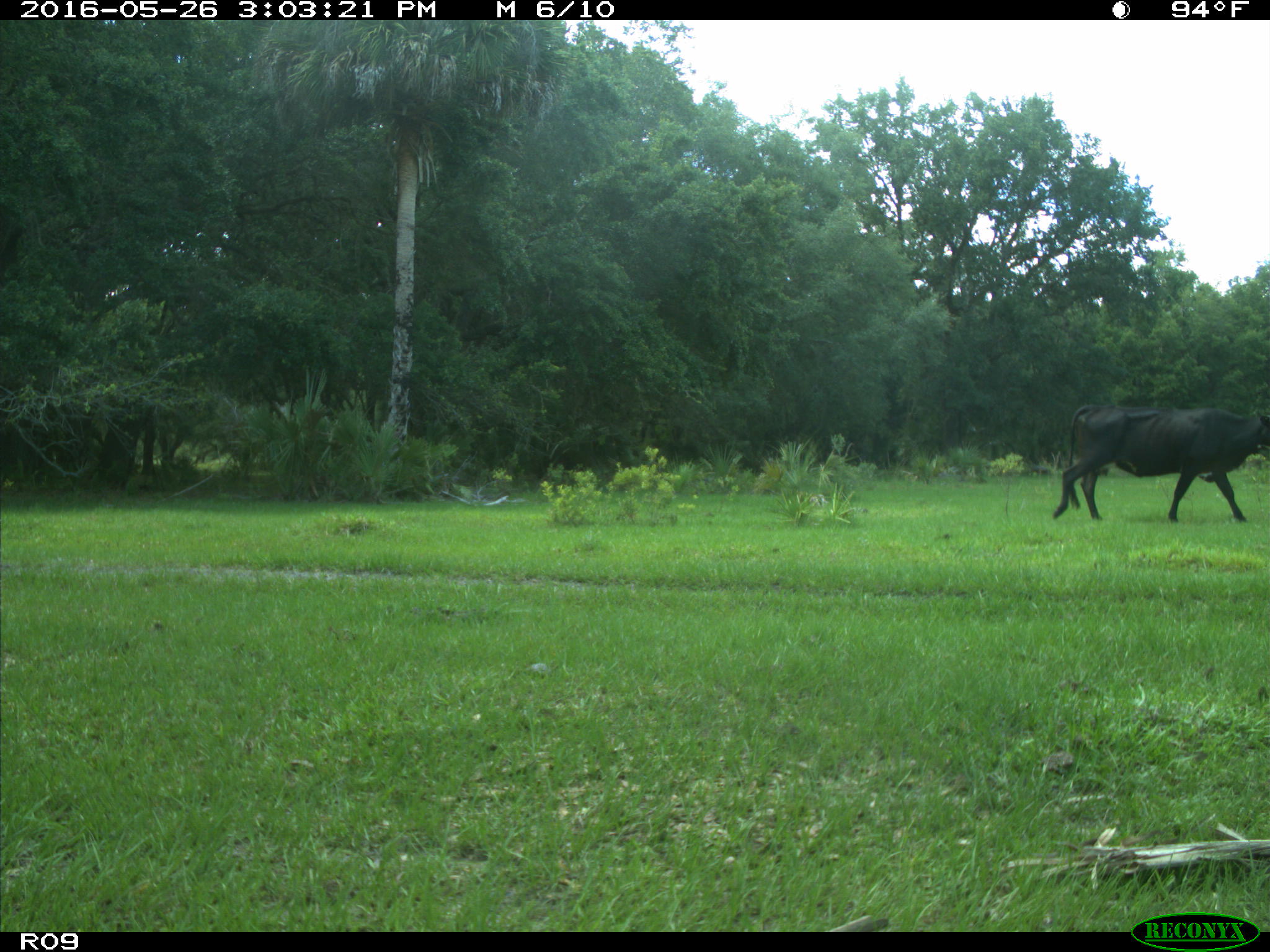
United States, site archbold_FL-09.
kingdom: Animalia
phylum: Chordata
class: Mammalia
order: Artiodactyla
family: Bovidae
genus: Bos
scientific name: Bos taurus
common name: domestic cow